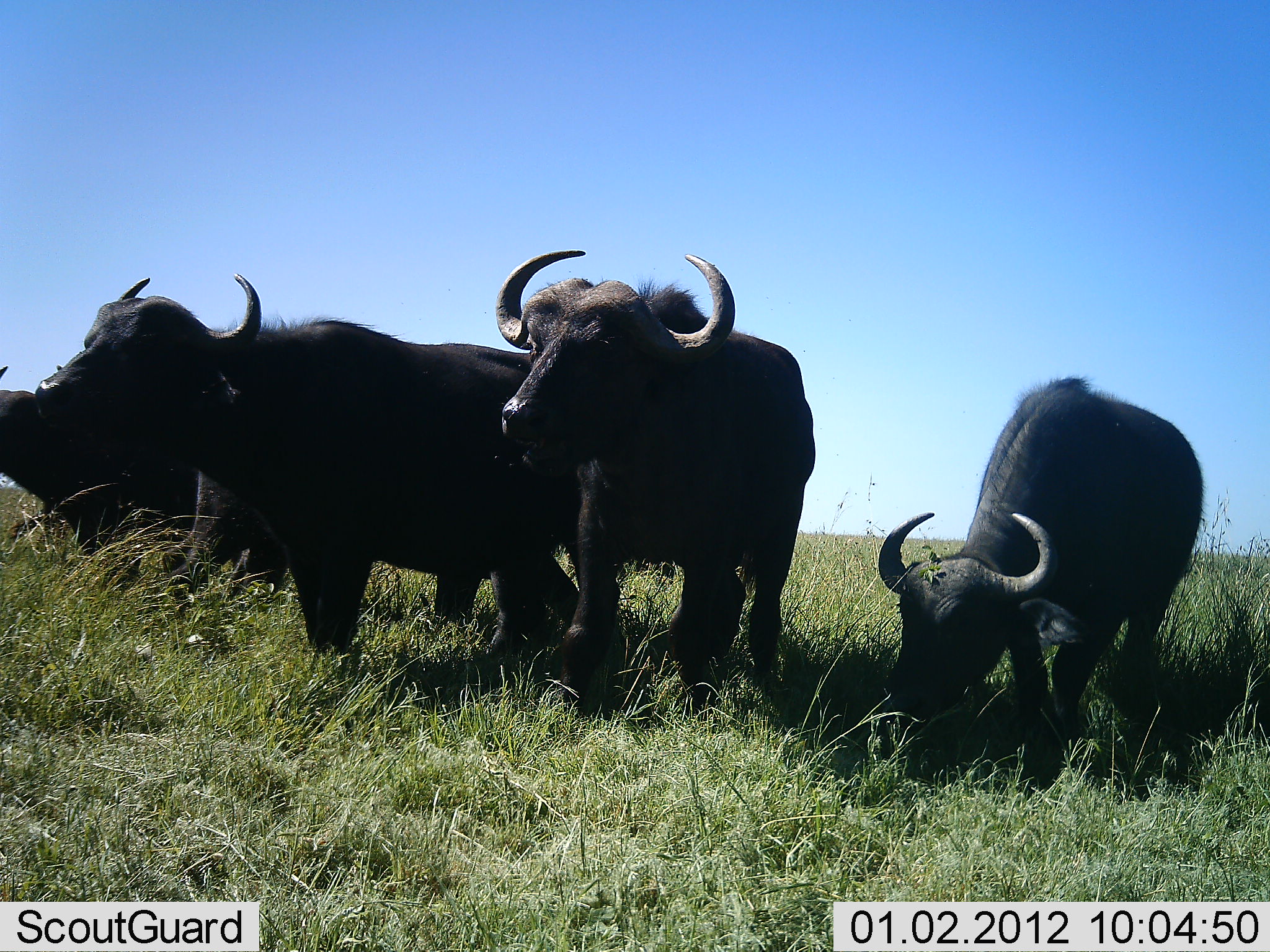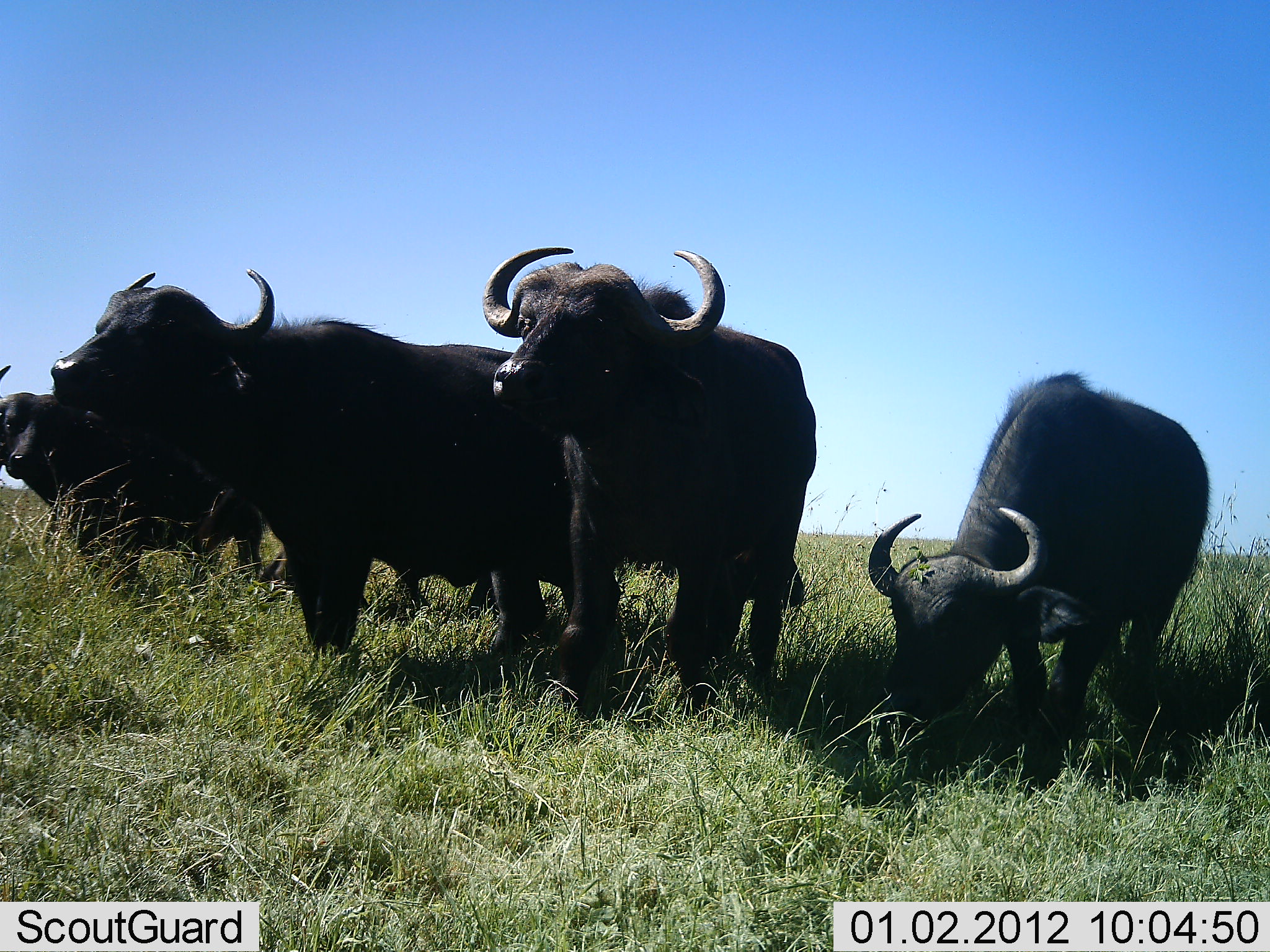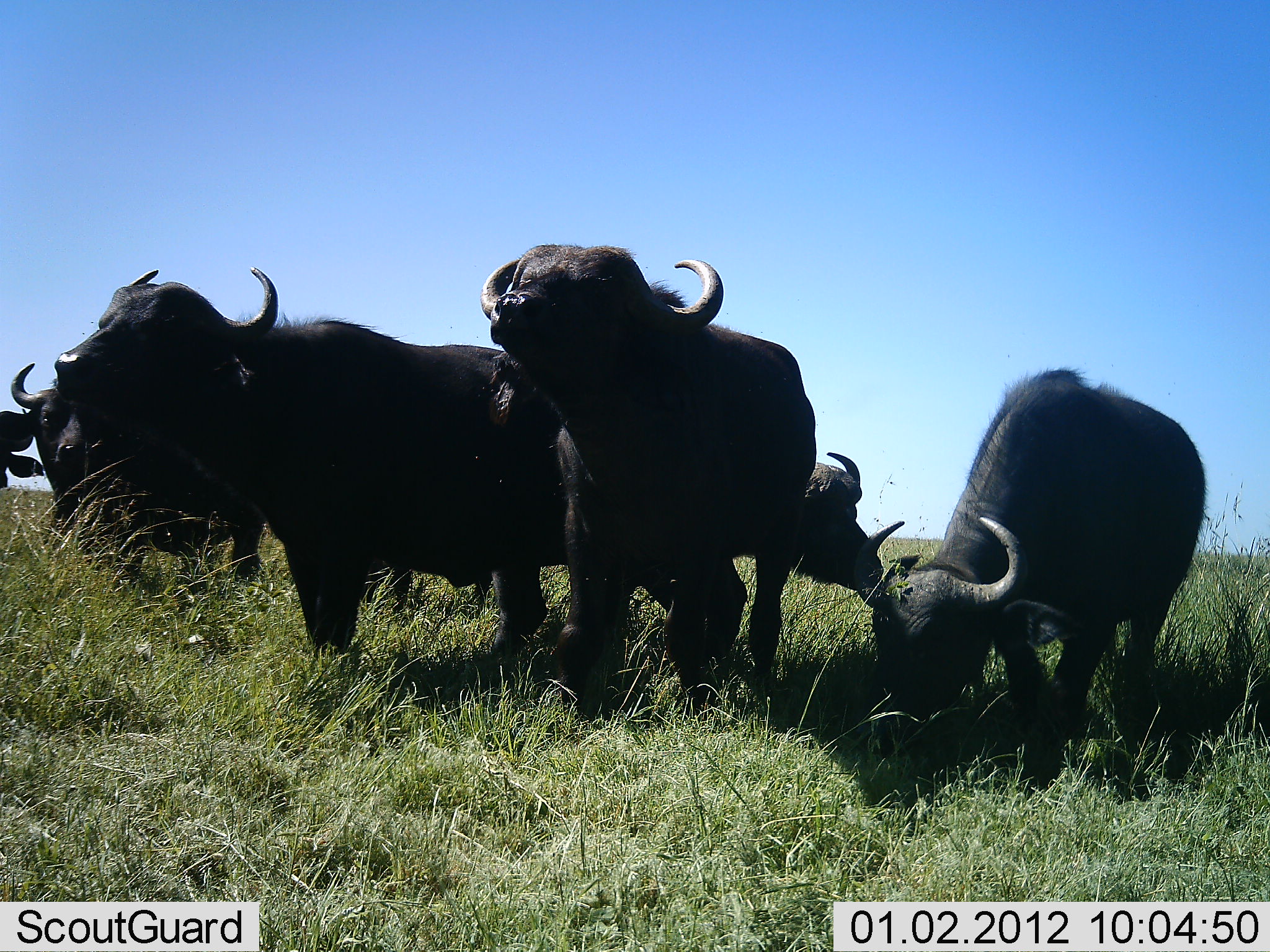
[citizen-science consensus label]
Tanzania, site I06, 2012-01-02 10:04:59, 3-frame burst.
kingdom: Animalia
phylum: Chordata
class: Mammalia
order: Artiodactyla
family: Bovidae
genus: Syncerus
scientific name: Syncerus caffer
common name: cape buffalo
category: buffalo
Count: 6.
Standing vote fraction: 83%.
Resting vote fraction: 0%.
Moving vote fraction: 42%.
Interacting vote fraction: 0%.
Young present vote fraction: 0%.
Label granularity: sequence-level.